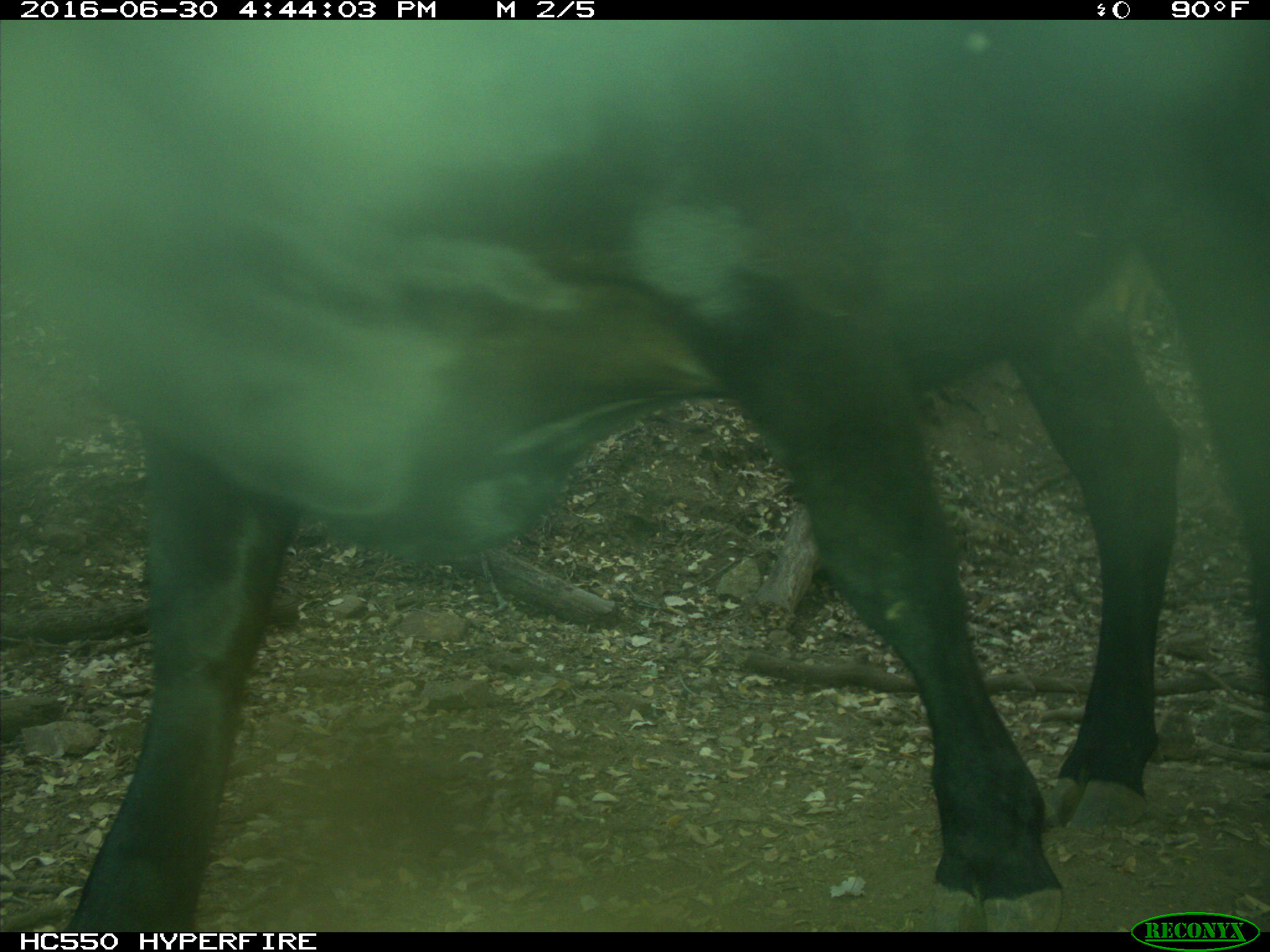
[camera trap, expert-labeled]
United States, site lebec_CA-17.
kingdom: Animalia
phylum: Chordata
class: Mammalia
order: Artiodactyla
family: Bovidae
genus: Bos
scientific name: Bos taurus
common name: domestic cow